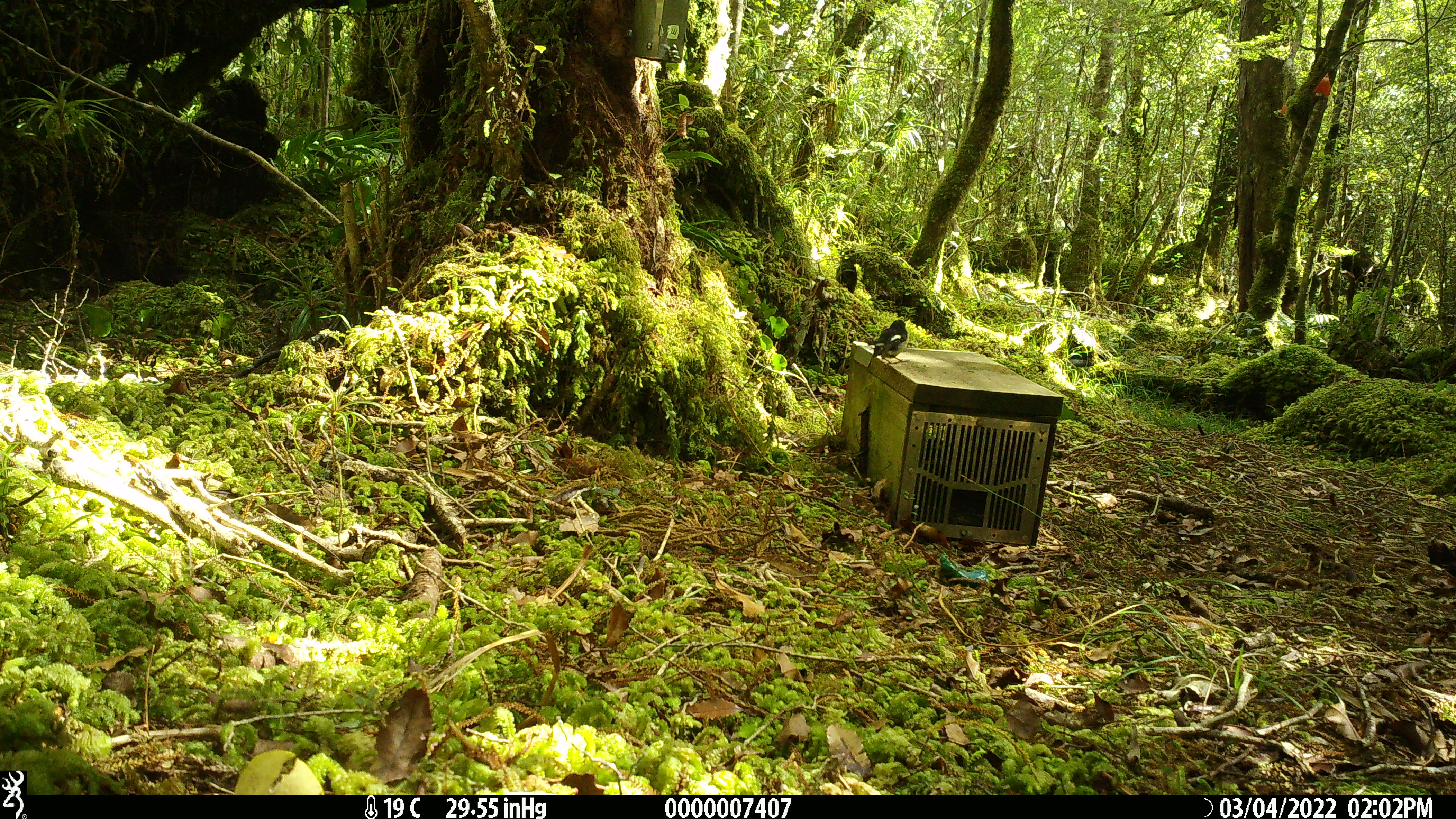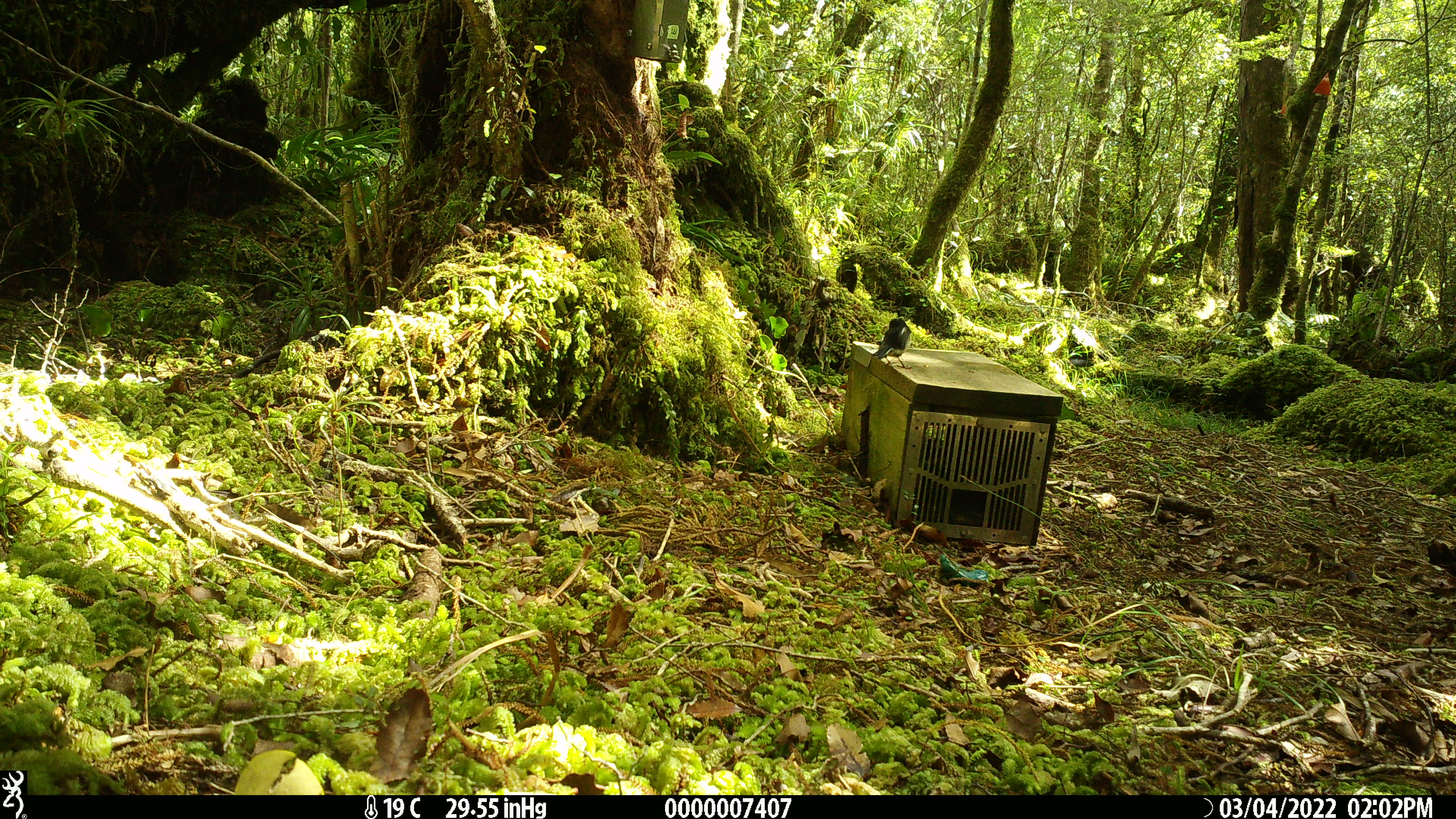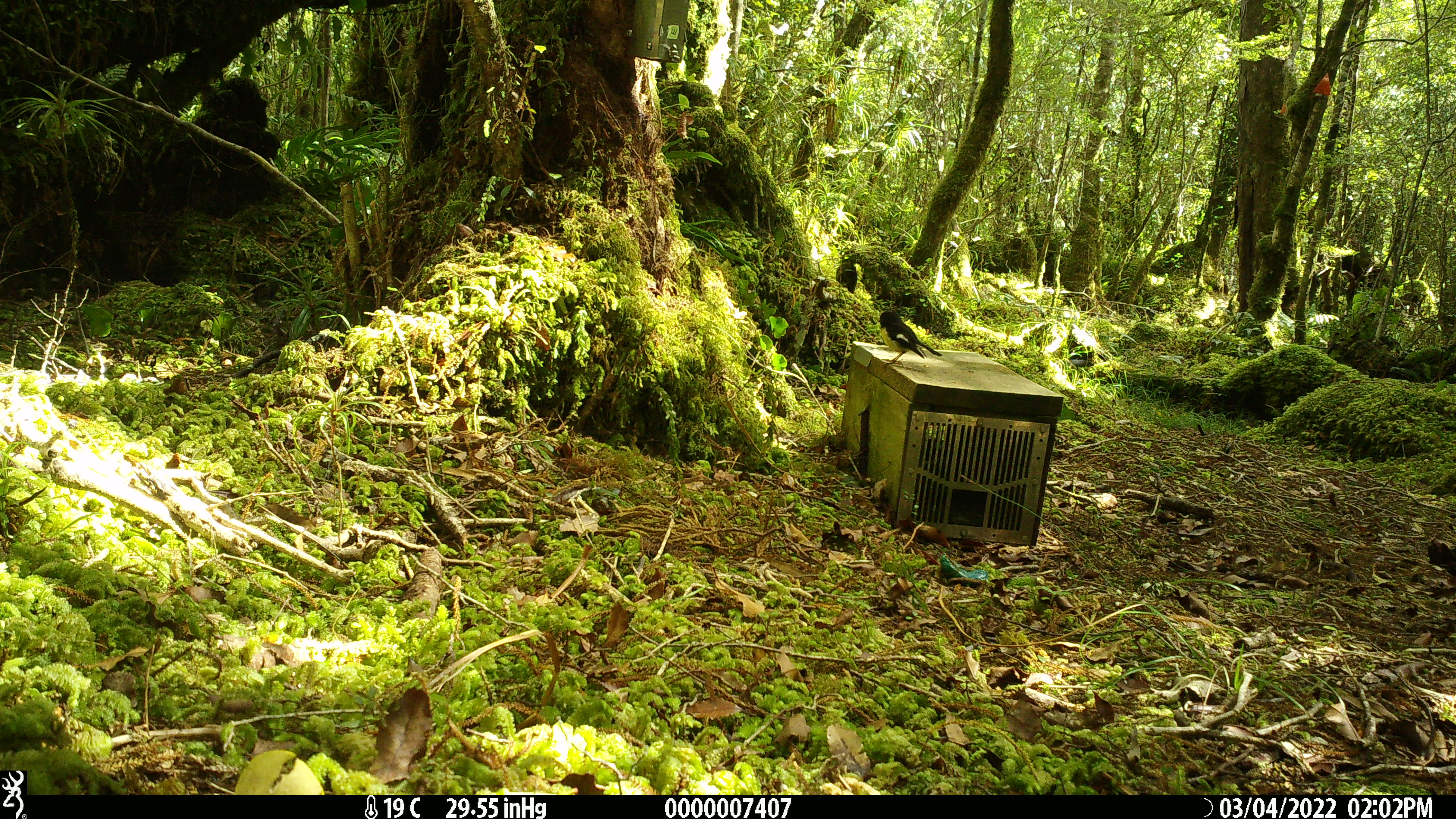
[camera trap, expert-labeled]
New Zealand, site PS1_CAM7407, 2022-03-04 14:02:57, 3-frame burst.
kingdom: Animalia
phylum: Chordata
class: Aves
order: Passeriformes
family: Petroicidae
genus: Petroica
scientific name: Petroica macrocephala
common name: tomtit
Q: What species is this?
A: Tomtit (Petroica macrocephala).